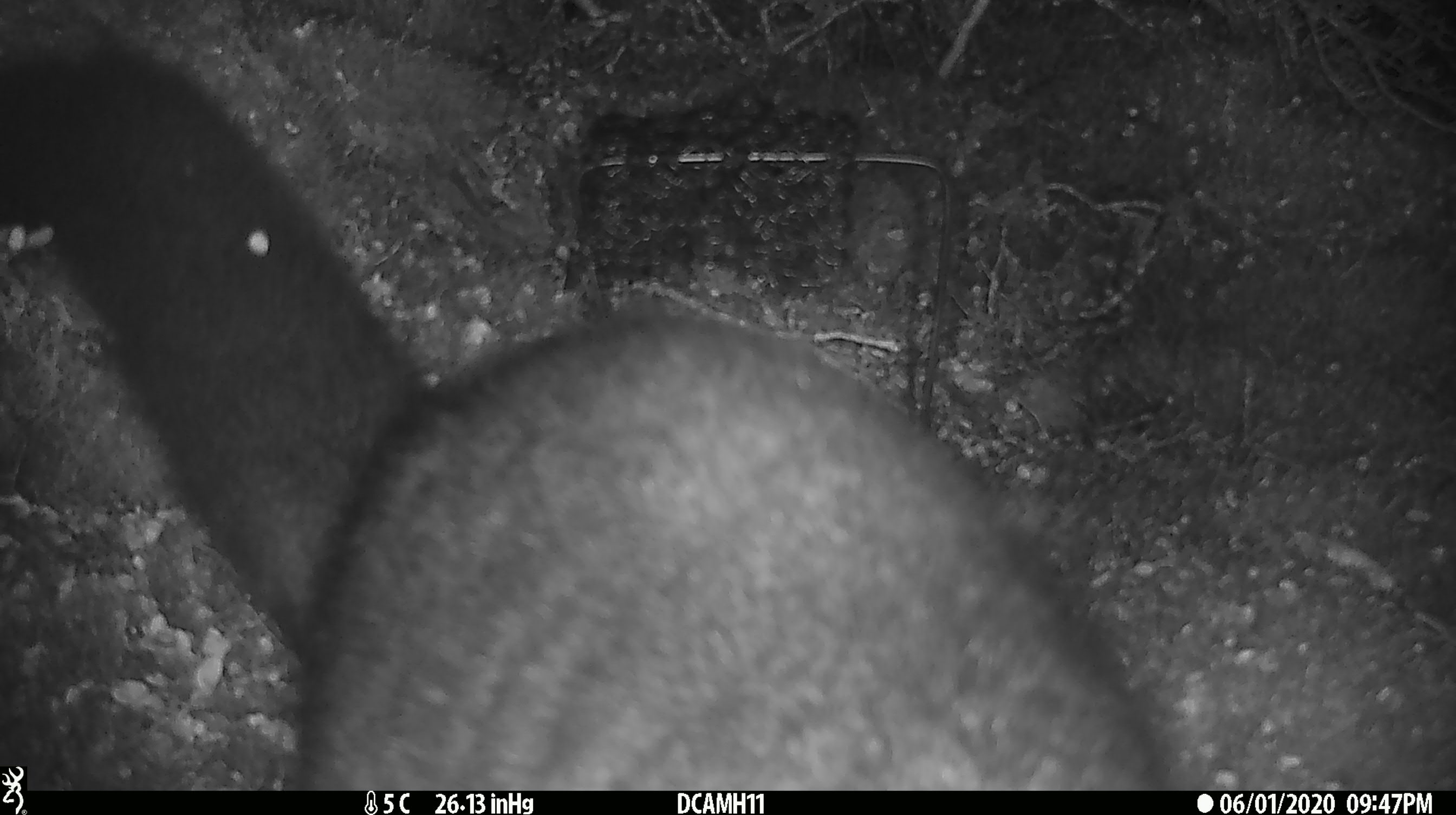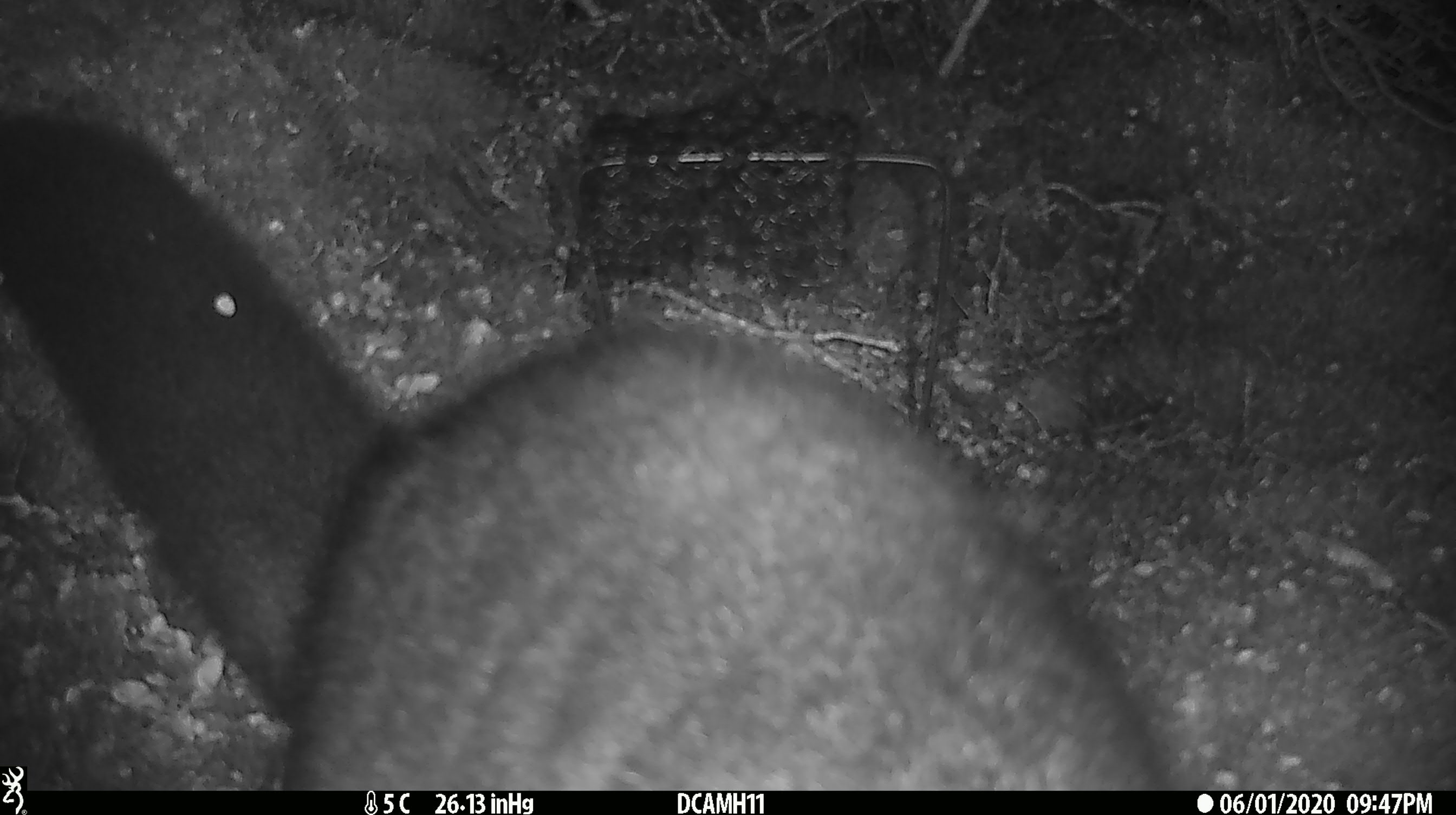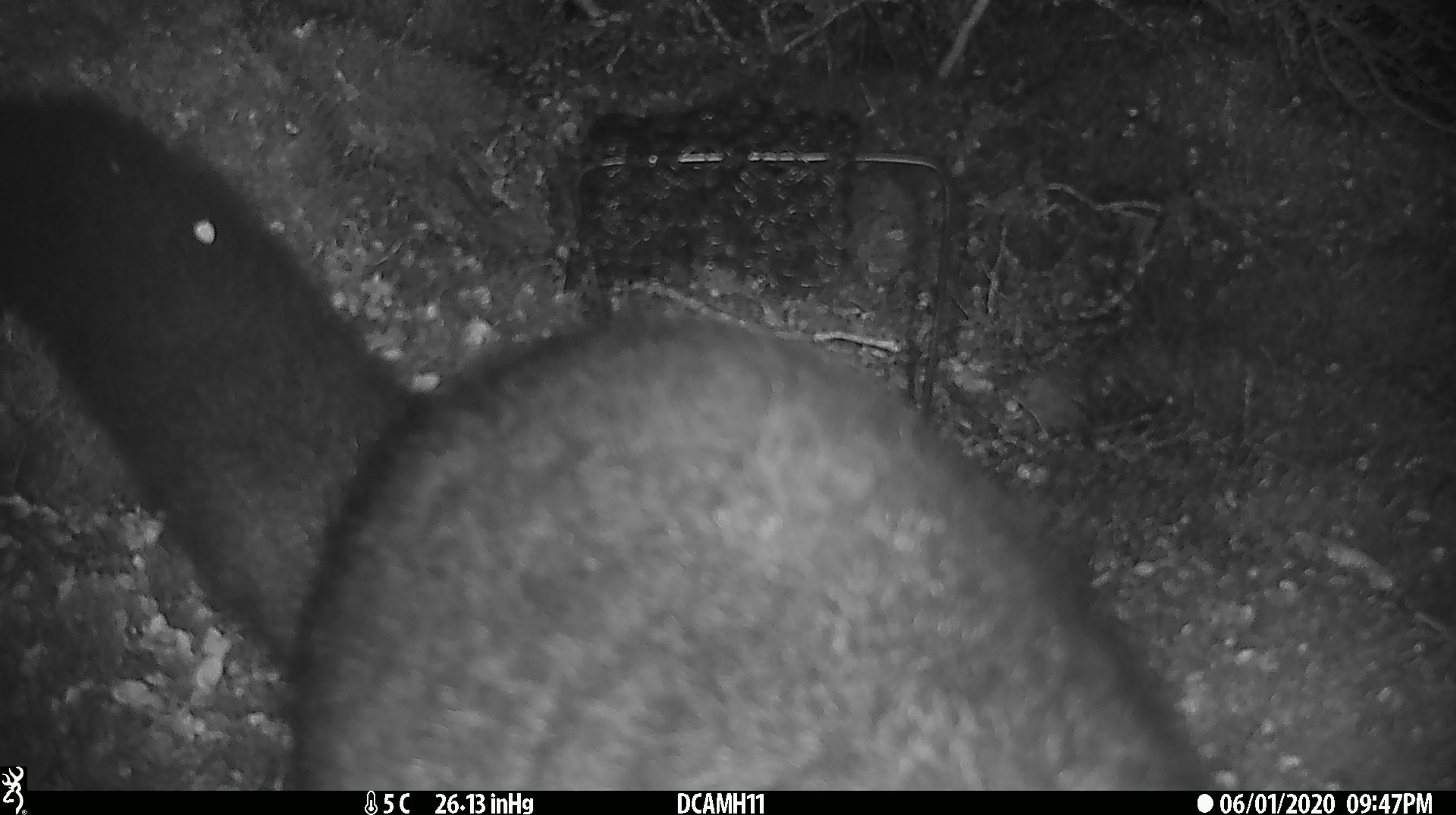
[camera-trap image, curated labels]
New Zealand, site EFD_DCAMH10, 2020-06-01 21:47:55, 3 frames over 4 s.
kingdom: Animalia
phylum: Chordata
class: Mammalia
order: Diprotodontia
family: Phalangeridae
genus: Trichosurus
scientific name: Trichosurus vulpecula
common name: common brushtail possum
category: possum